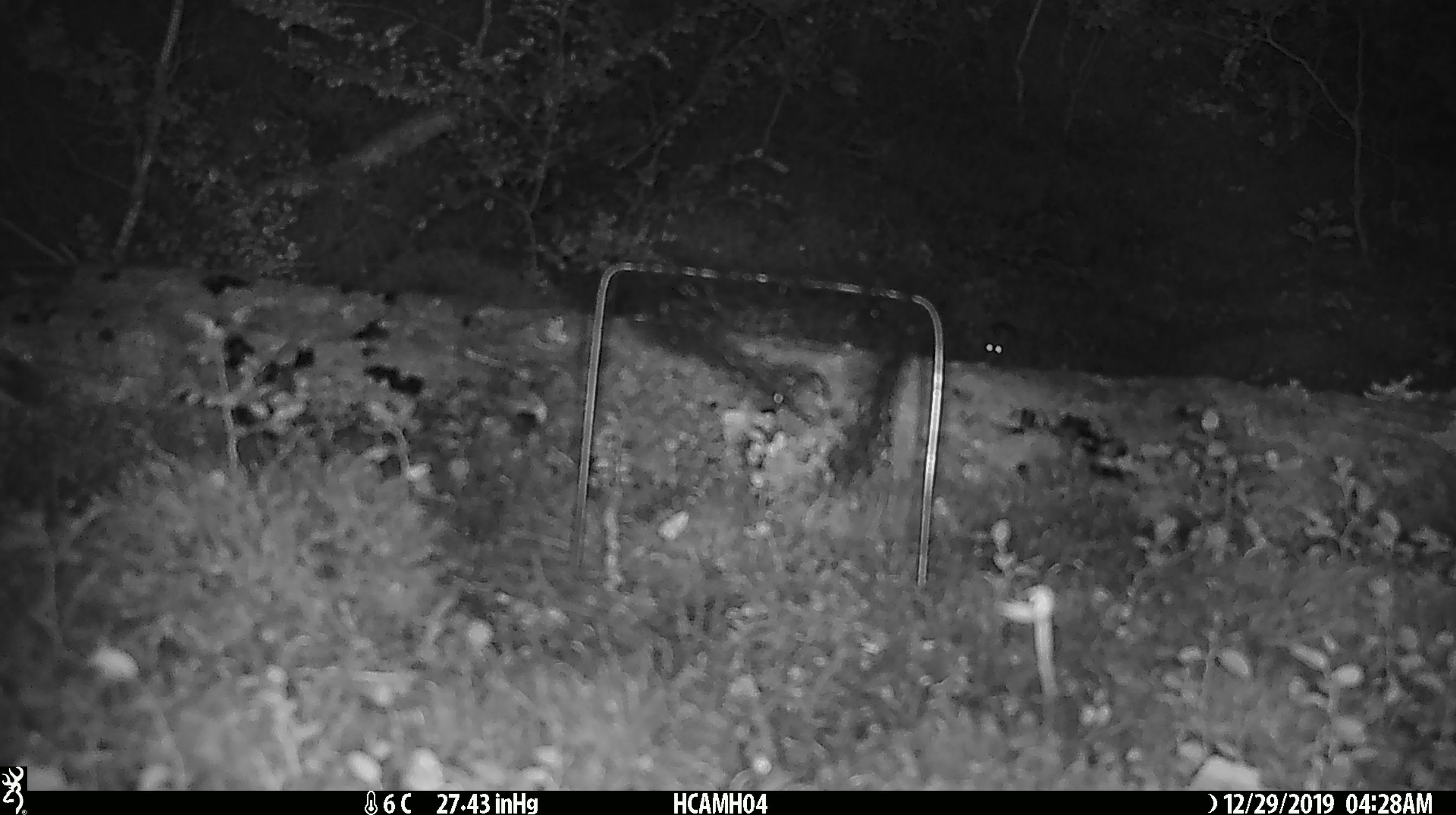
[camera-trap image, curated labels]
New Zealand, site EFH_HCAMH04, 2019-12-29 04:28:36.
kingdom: Animalia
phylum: Chordata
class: Mammalia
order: Rodentia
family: Muridae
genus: Mus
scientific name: Mus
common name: mouse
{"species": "mouse (Mus)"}